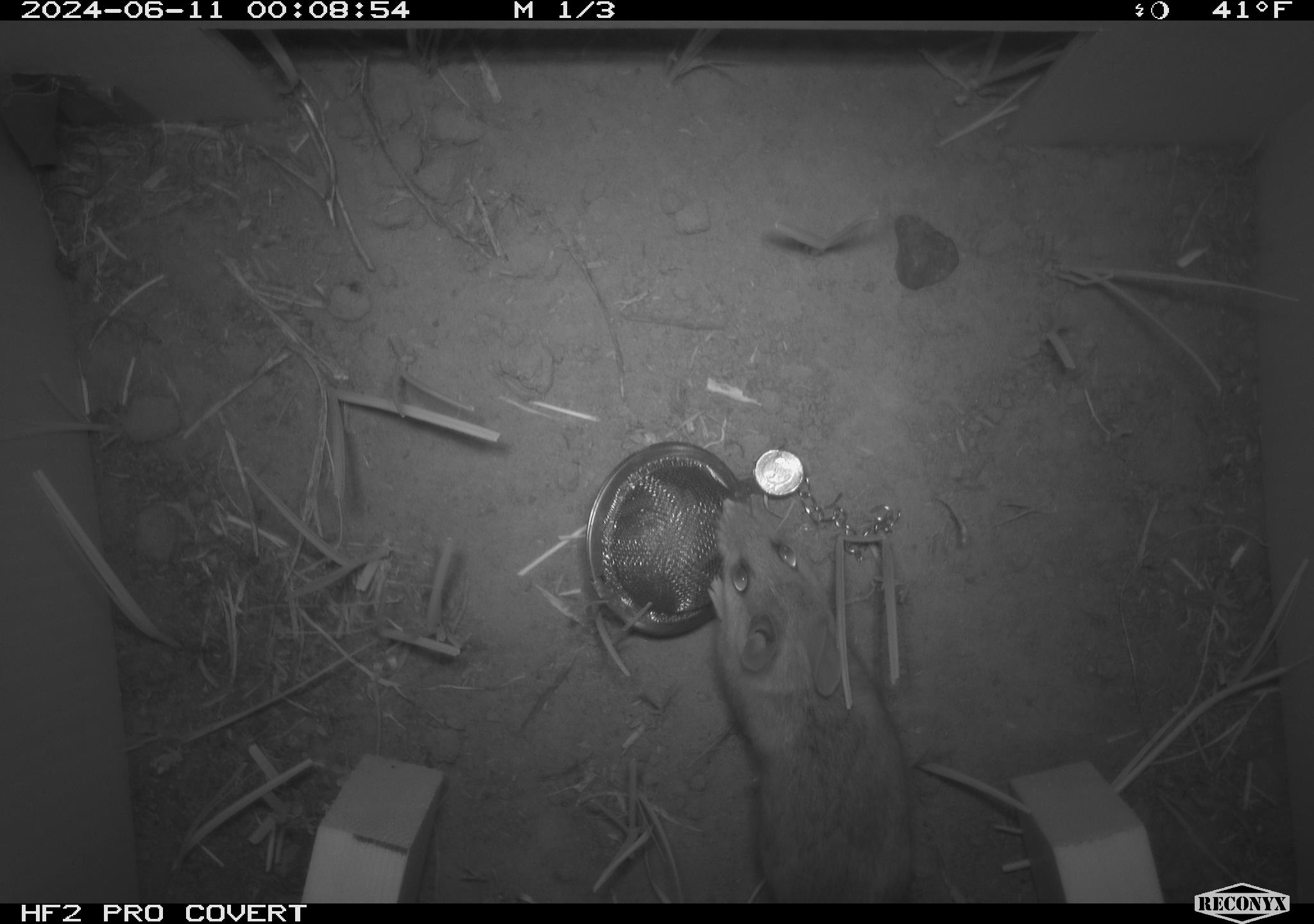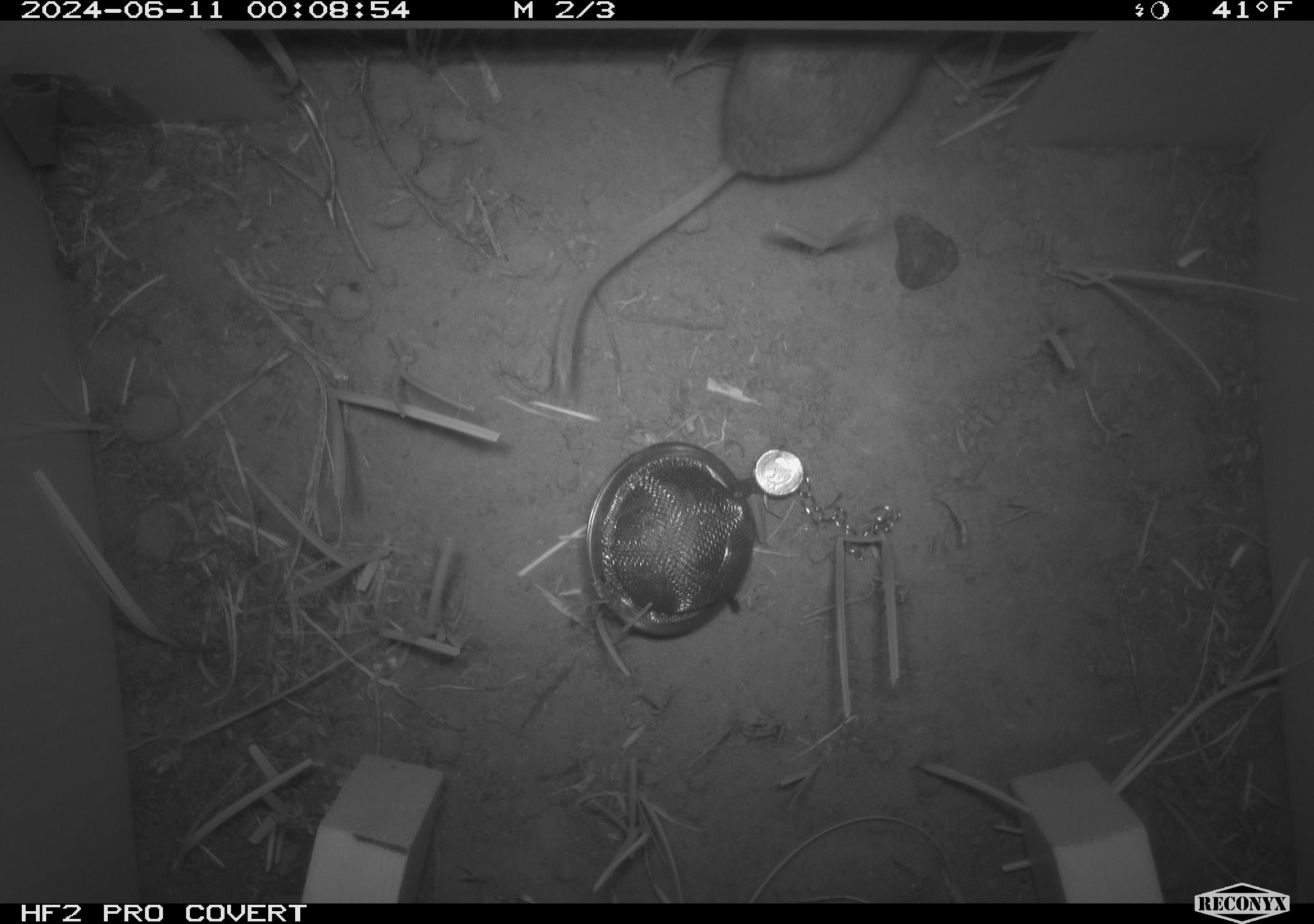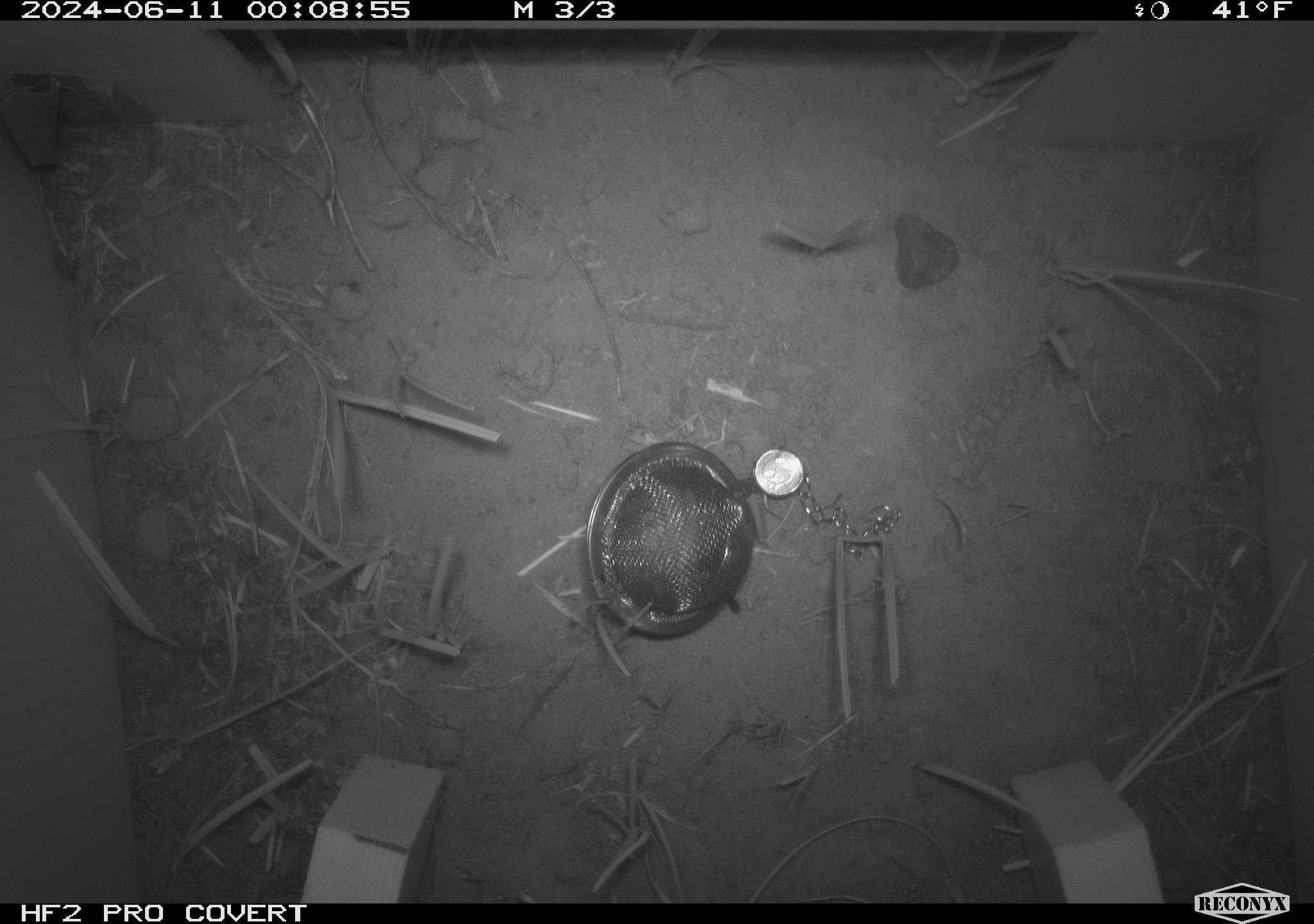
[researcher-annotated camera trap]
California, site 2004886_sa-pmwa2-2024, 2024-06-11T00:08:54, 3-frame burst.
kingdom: Animalia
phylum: Chordata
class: Mammalia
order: Rodentia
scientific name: Rodentia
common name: mouse species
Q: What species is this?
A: Mouse species (Rodentia).